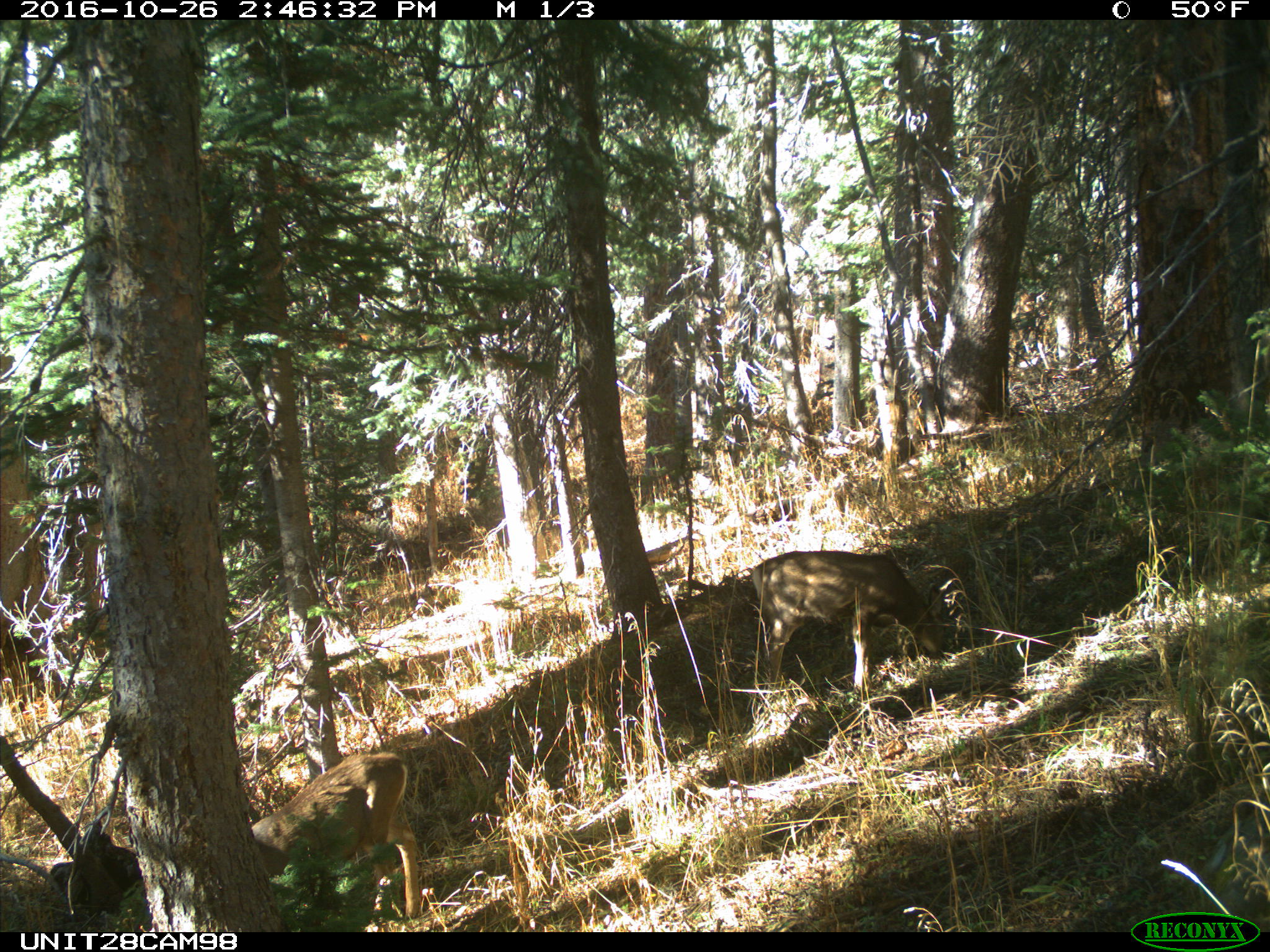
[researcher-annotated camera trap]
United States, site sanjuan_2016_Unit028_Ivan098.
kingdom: Animalia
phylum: Chordata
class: Mammalia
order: Artiodactyla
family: Cervidae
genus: Odocoileus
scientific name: Odocoileus hemionus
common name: mule deer